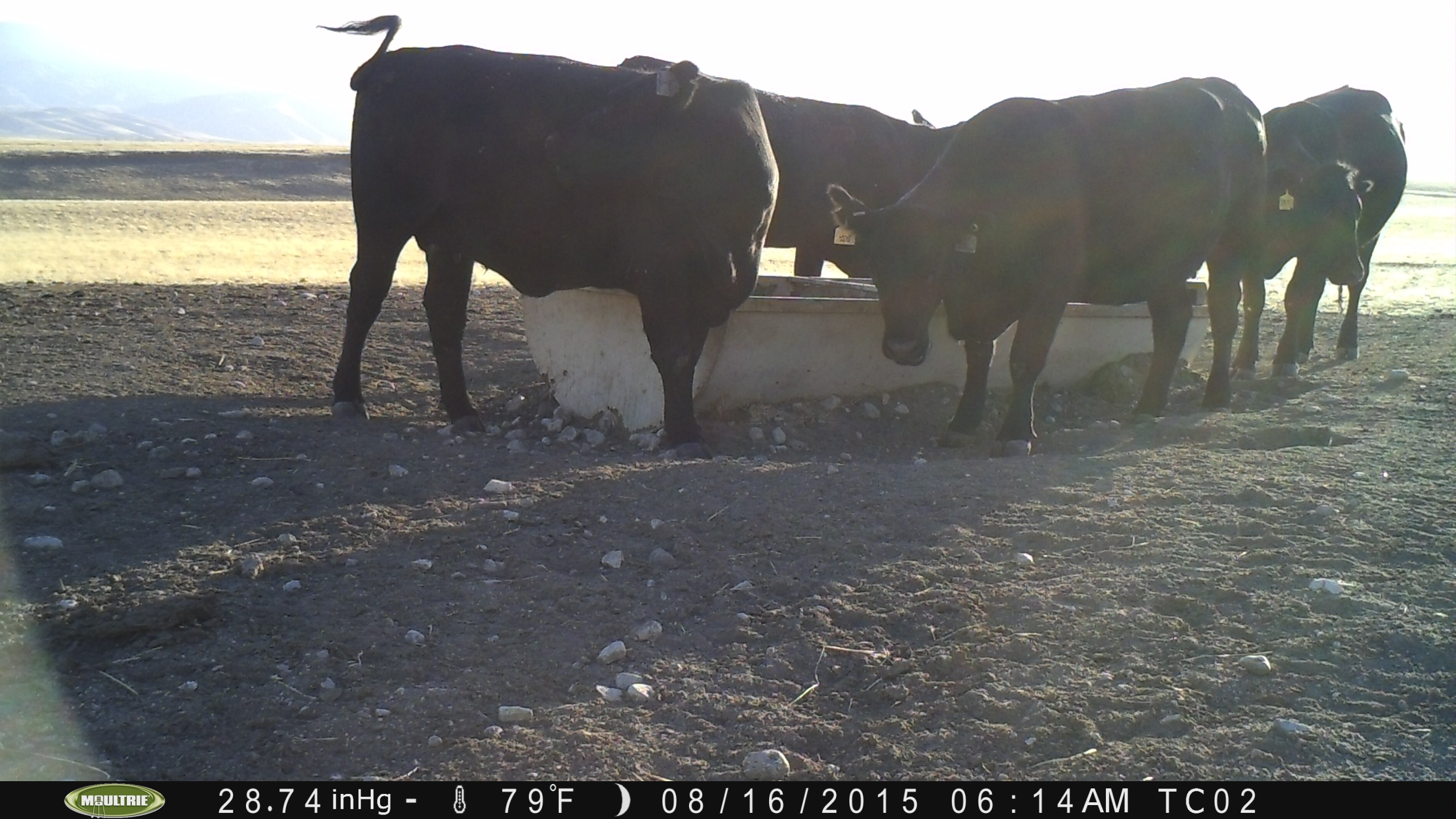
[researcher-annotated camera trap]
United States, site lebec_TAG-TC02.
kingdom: Animalia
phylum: Chordata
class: Mammalia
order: Artiodactyla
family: Bovidae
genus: Bos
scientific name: Bos taurus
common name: domestic cow